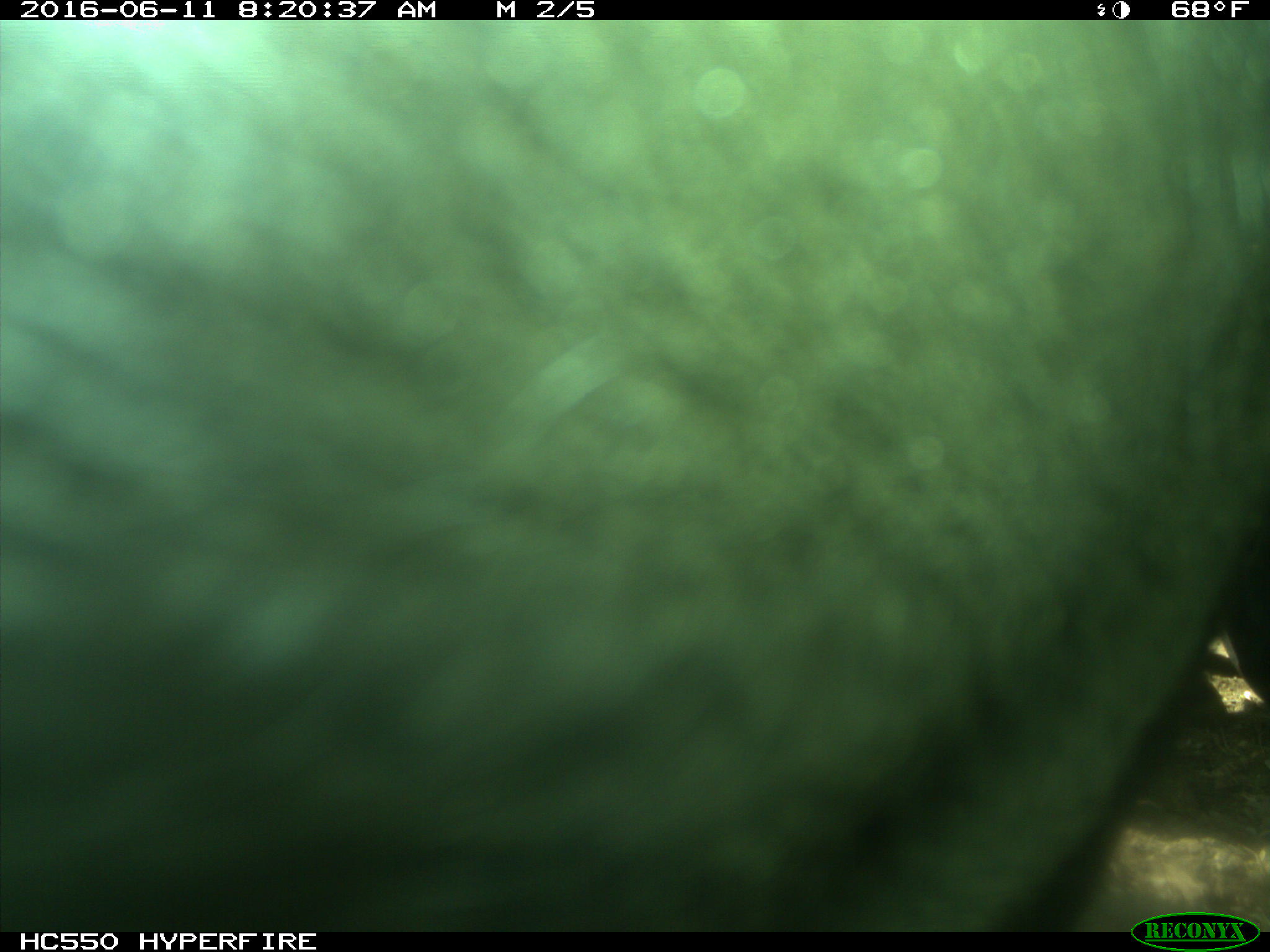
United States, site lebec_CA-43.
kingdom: Animalia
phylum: Chordata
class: Mammalia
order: Artiodactyla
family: Bovidae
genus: Bos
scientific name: Bos taurus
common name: domestic cow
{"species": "Bos taurus (domestic cow)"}